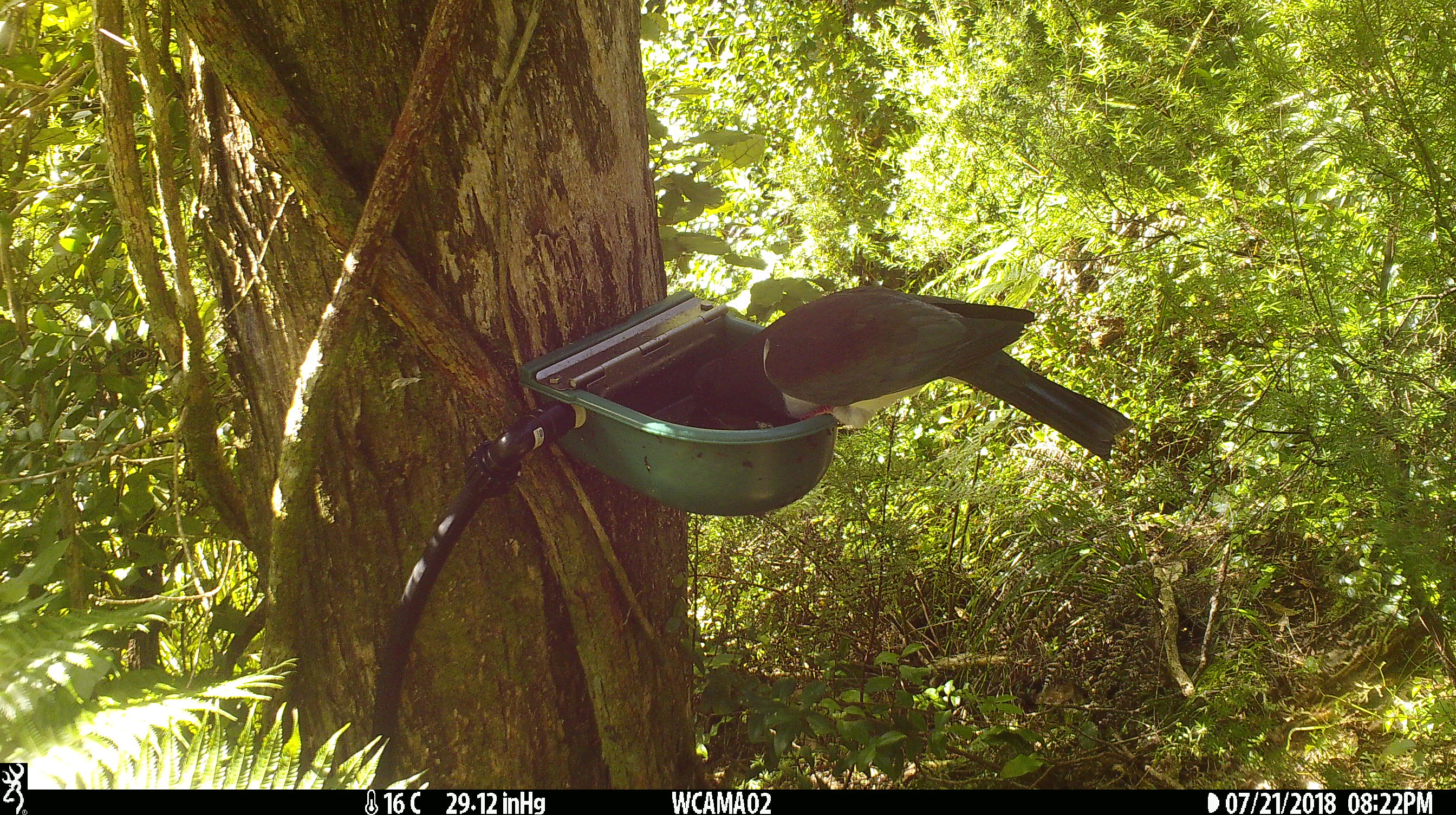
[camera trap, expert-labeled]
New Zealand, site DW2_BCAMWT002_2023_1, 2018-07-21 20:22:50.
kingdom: Animalia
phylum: Chordata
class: Aves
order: Columbiformes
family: Columbidae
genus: Hemiphaga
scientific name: Hemiphaga novaeseelandiae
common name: new zealand pigeon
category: kereru